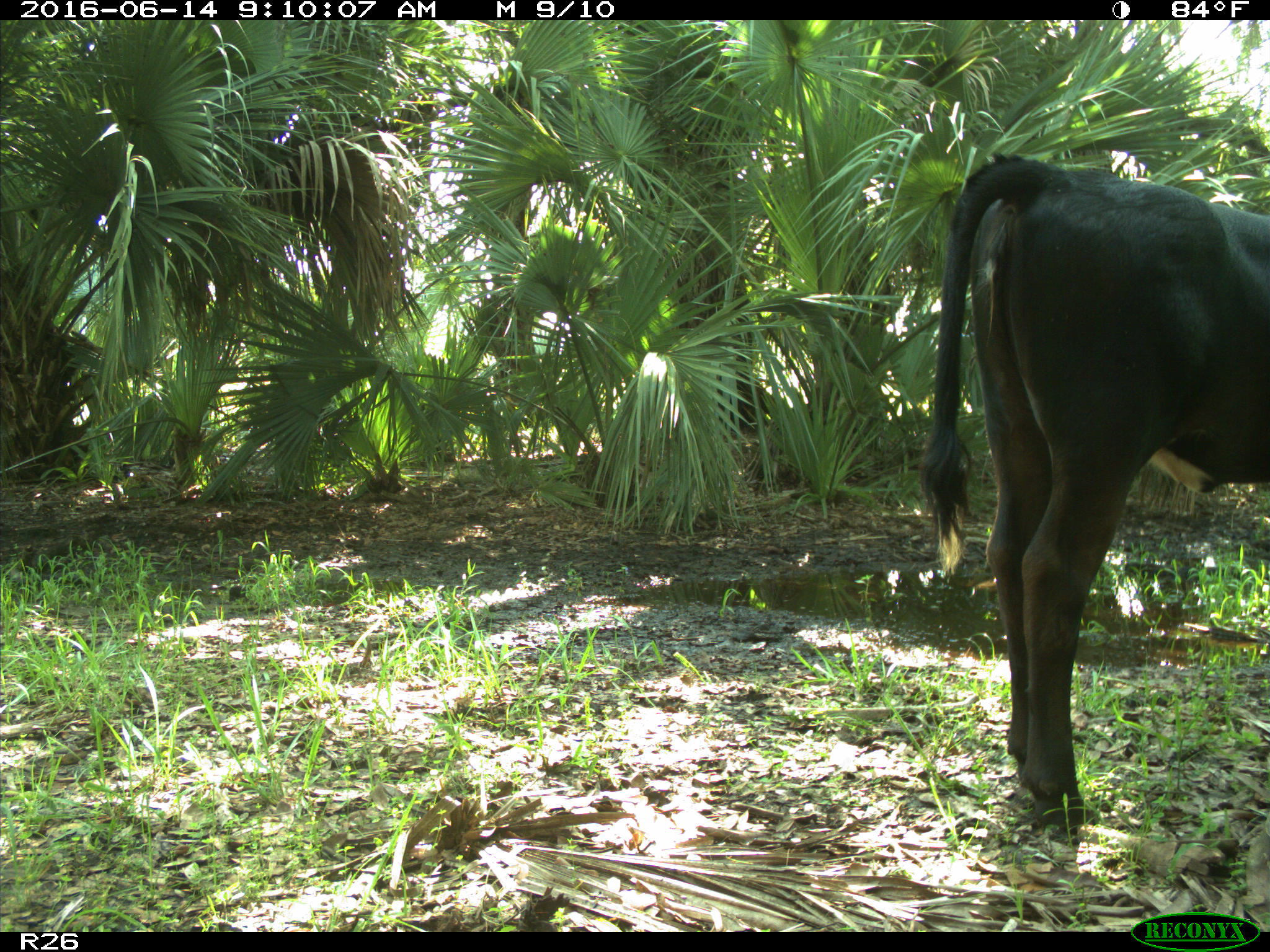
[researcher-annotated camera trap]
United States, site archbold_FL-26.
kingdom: Animalia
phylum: Chordata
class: Mammalia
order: Artiodactyla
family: Bovidae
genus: Bos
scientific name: Bos taurus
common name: domestic cow